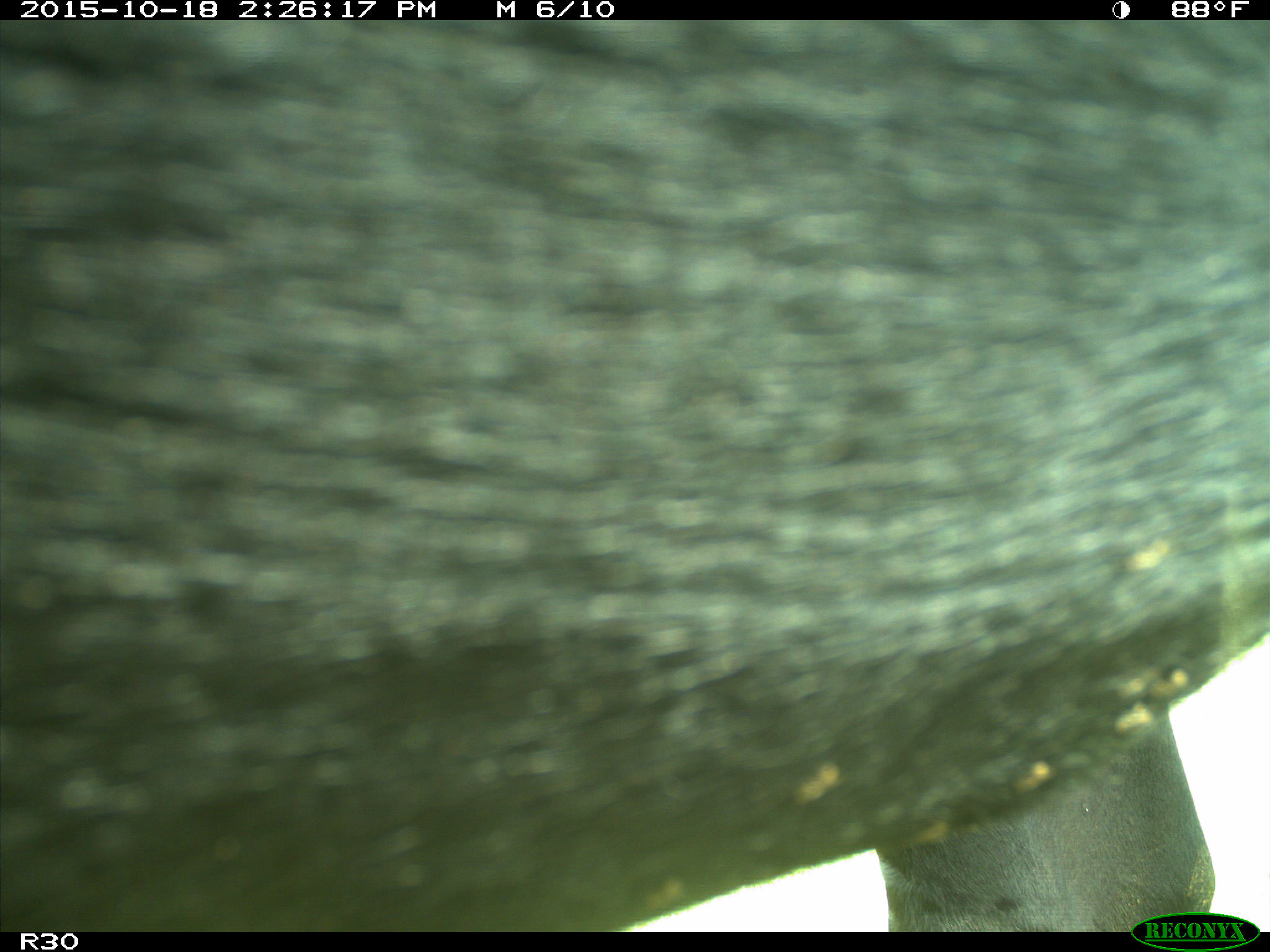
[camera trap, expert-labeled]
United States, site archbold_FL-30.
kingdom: Animalia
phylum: Chordata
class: Mammalia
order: Artiodactyla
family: Bovidae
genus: Bos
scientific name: Bos taurus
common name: domestic cow